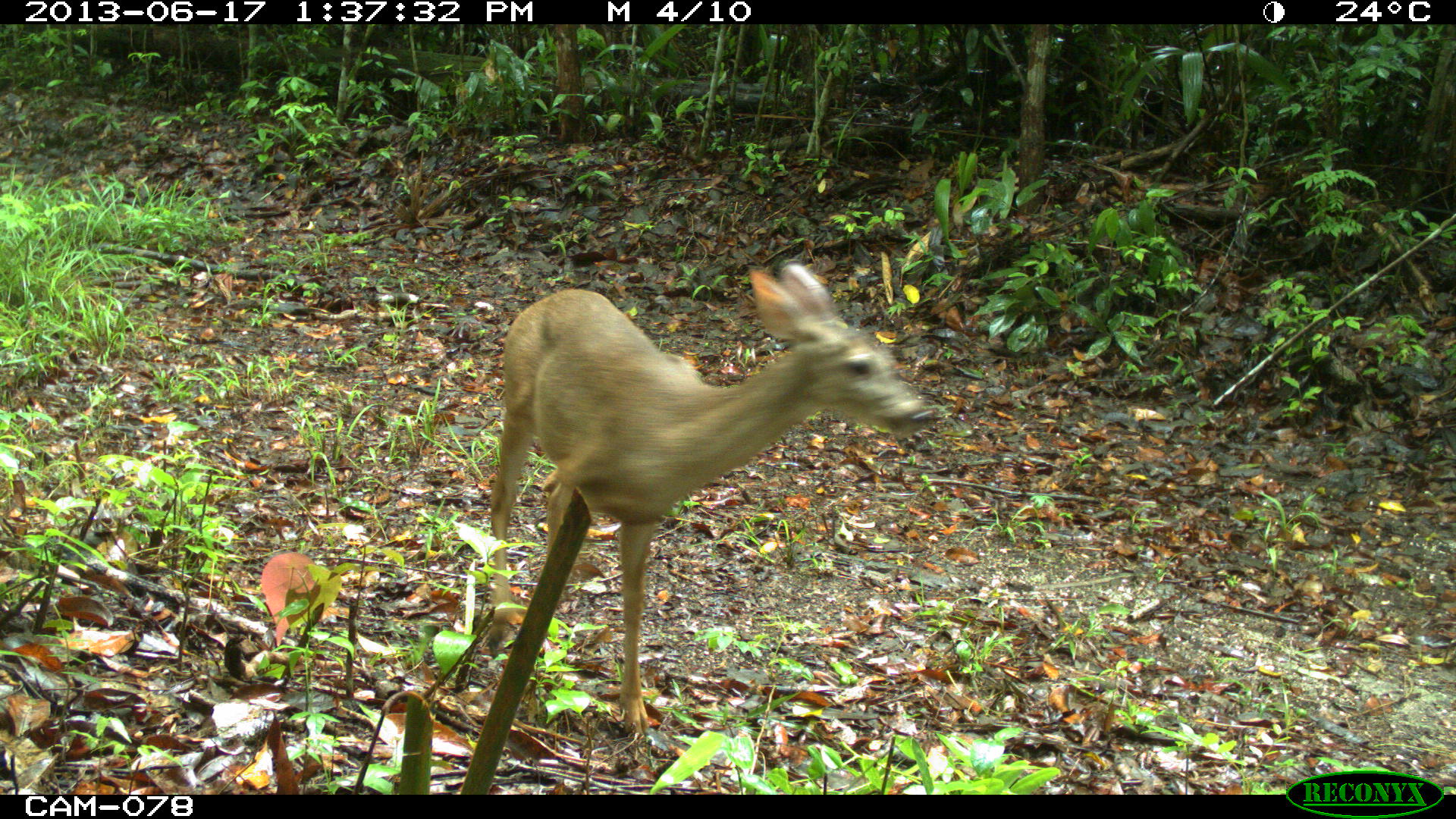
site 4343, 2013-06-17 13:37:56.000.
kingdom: Animalia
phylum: Chordata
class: Mammalia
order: Artiodactyla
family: Cervidae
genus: Odocoileus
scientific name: Odocoileus virginianus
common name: white-tailed deer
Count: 2.